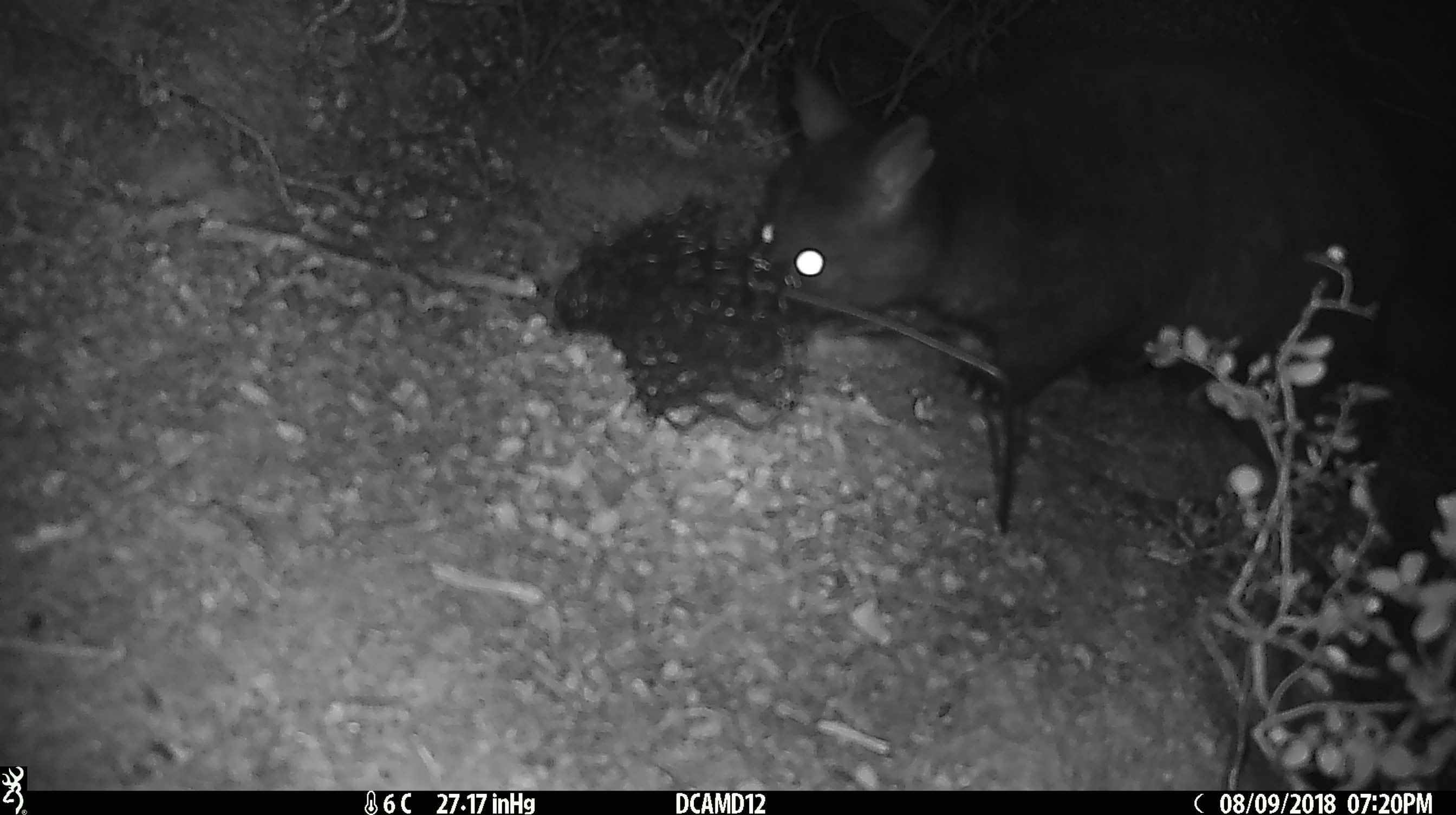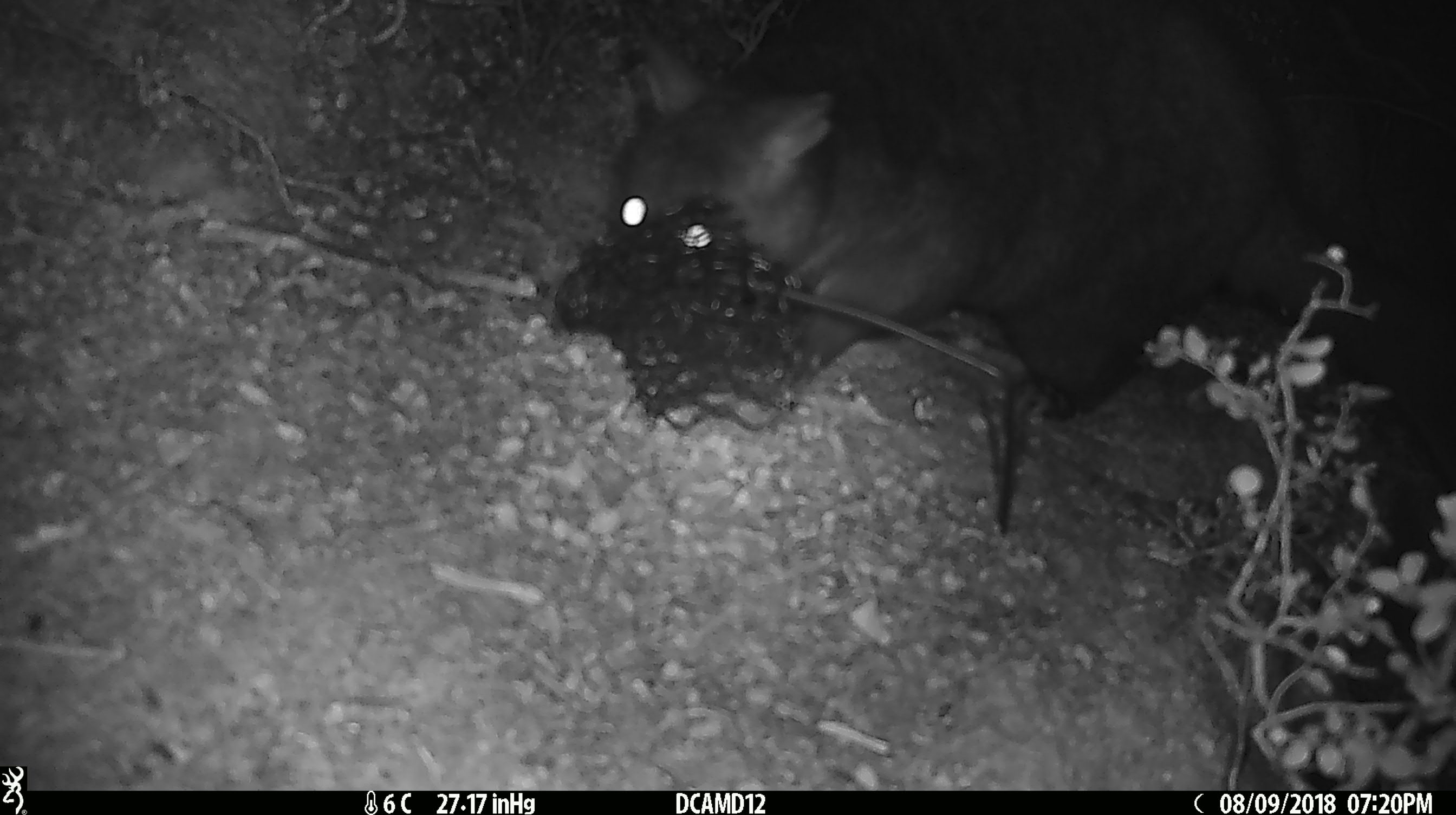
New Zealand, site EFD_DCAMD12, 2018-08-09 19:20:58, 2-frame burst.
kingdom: Animalia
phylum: Chordata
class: Mammalia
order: Diprotodontia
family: Phalangeridae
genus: Trichosurus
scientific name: Trichosurus vulpecula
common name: common brushtail possum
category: possum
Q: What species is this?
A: Possum (common brushtail possum) (Trichosurus vulpecula).